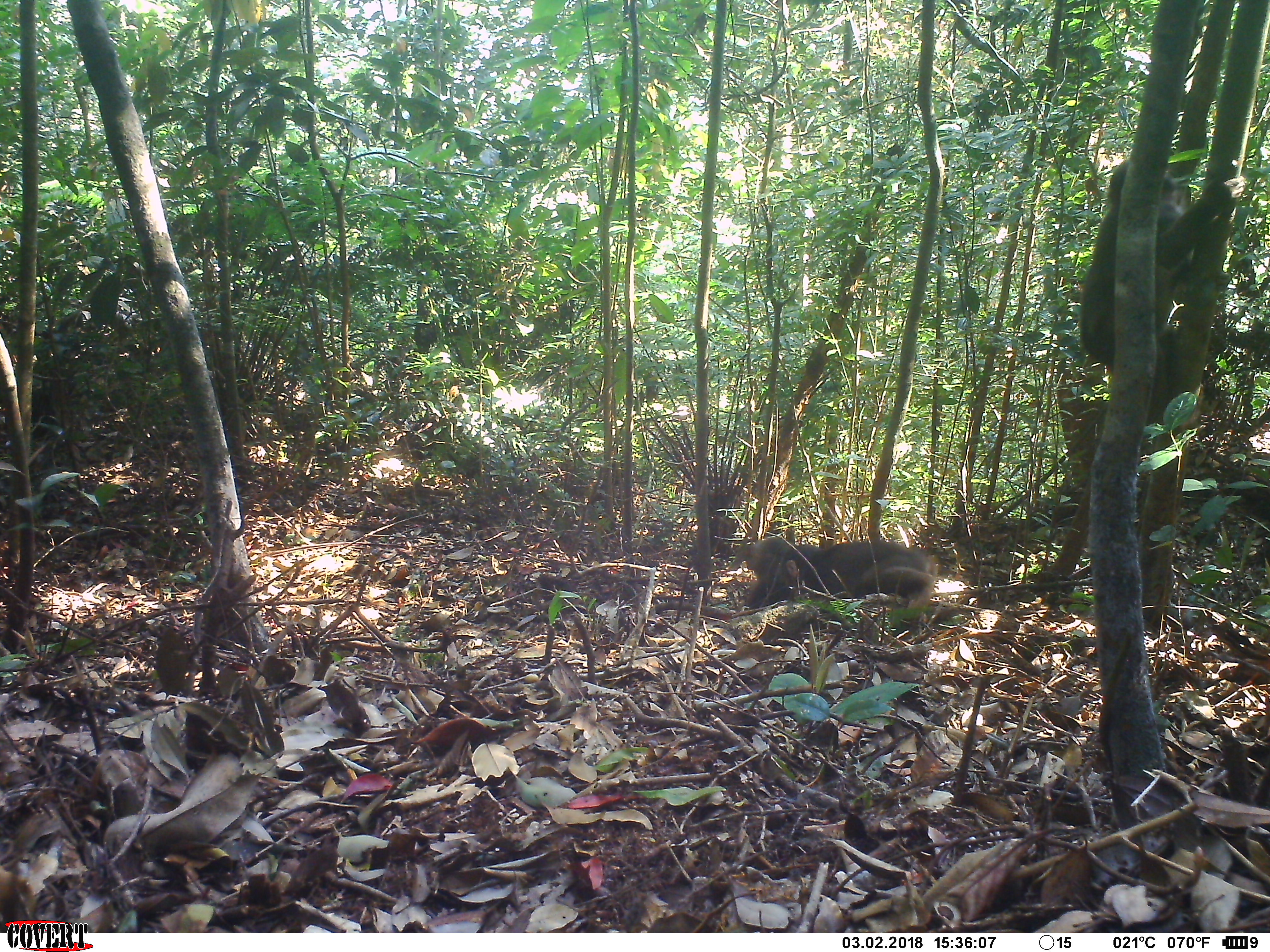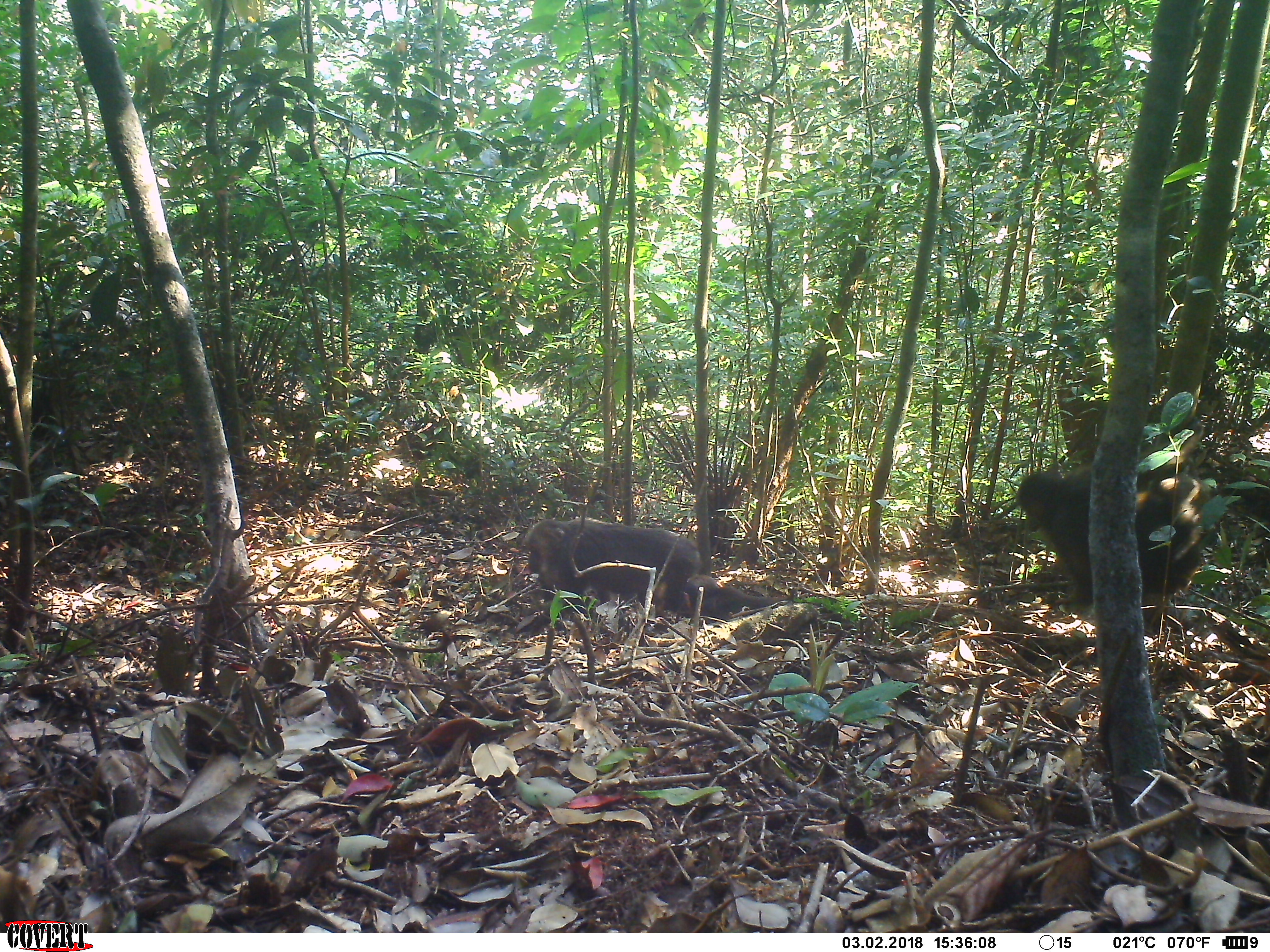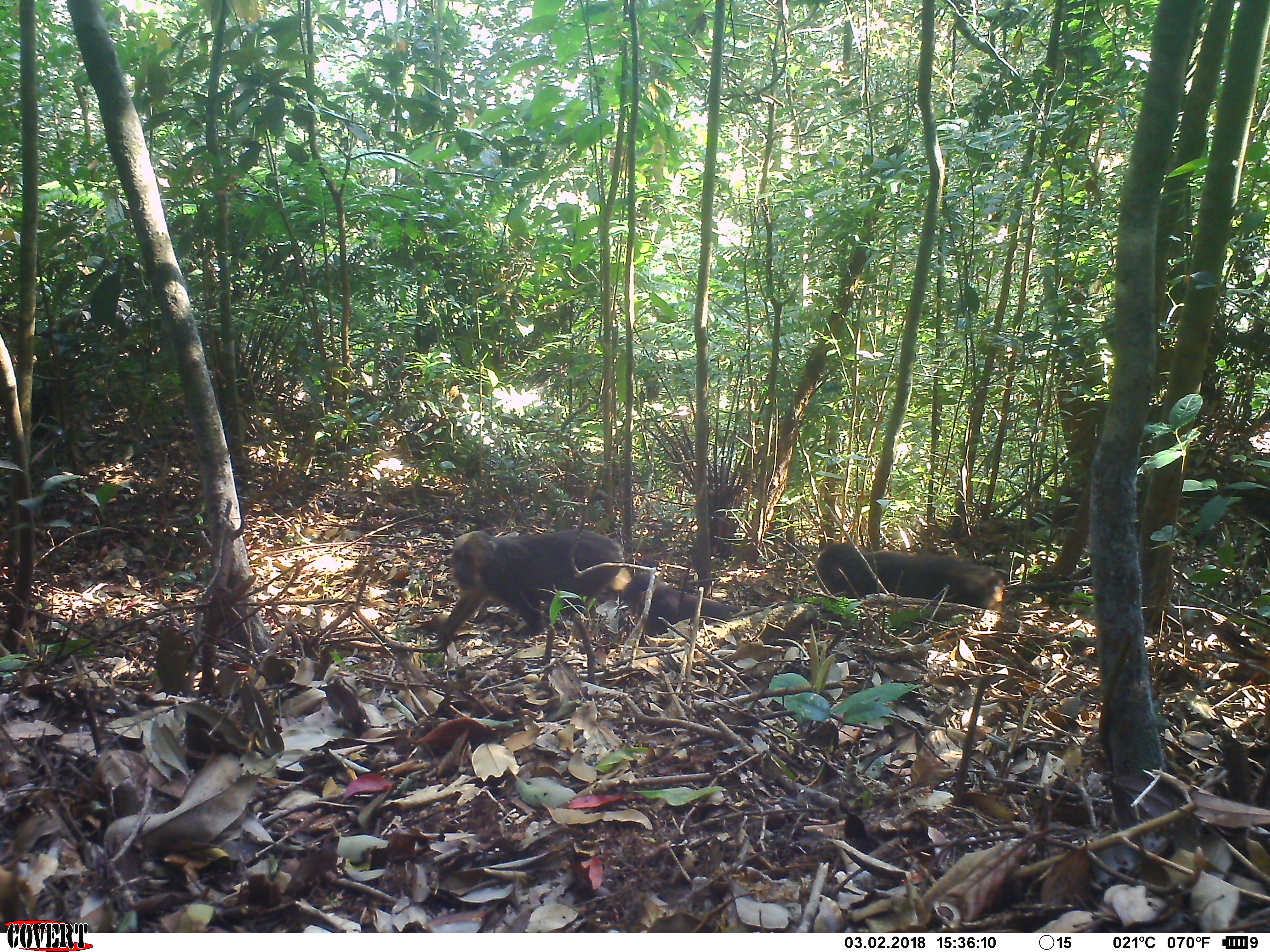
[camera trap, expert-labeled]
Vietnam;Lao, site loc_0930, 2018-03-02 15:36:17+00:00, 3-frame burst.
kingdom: Animalia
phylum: Chordata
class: Mammalia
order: Primates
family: Cercopithecidae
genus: Macaca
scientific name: Macaca arctoides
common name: stump-tailed macaque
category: stump tailed macaque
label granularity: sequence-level